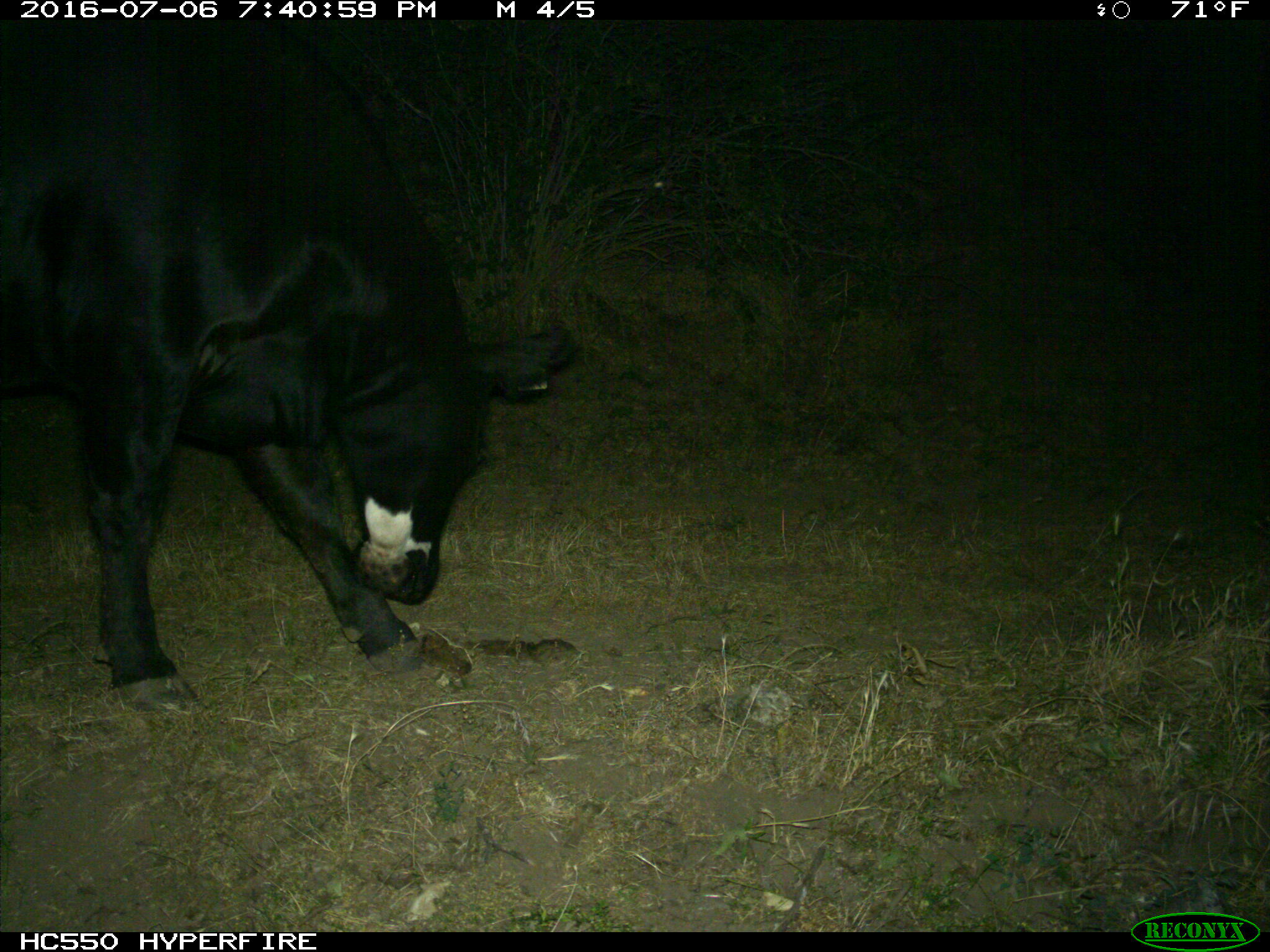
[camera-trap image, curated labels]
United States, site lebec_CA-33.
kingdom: Animalia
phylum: Chordata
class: Mammalia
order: Artiodactyla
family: Bovidae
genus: Bos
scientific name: Bos taurus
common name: domestic cow